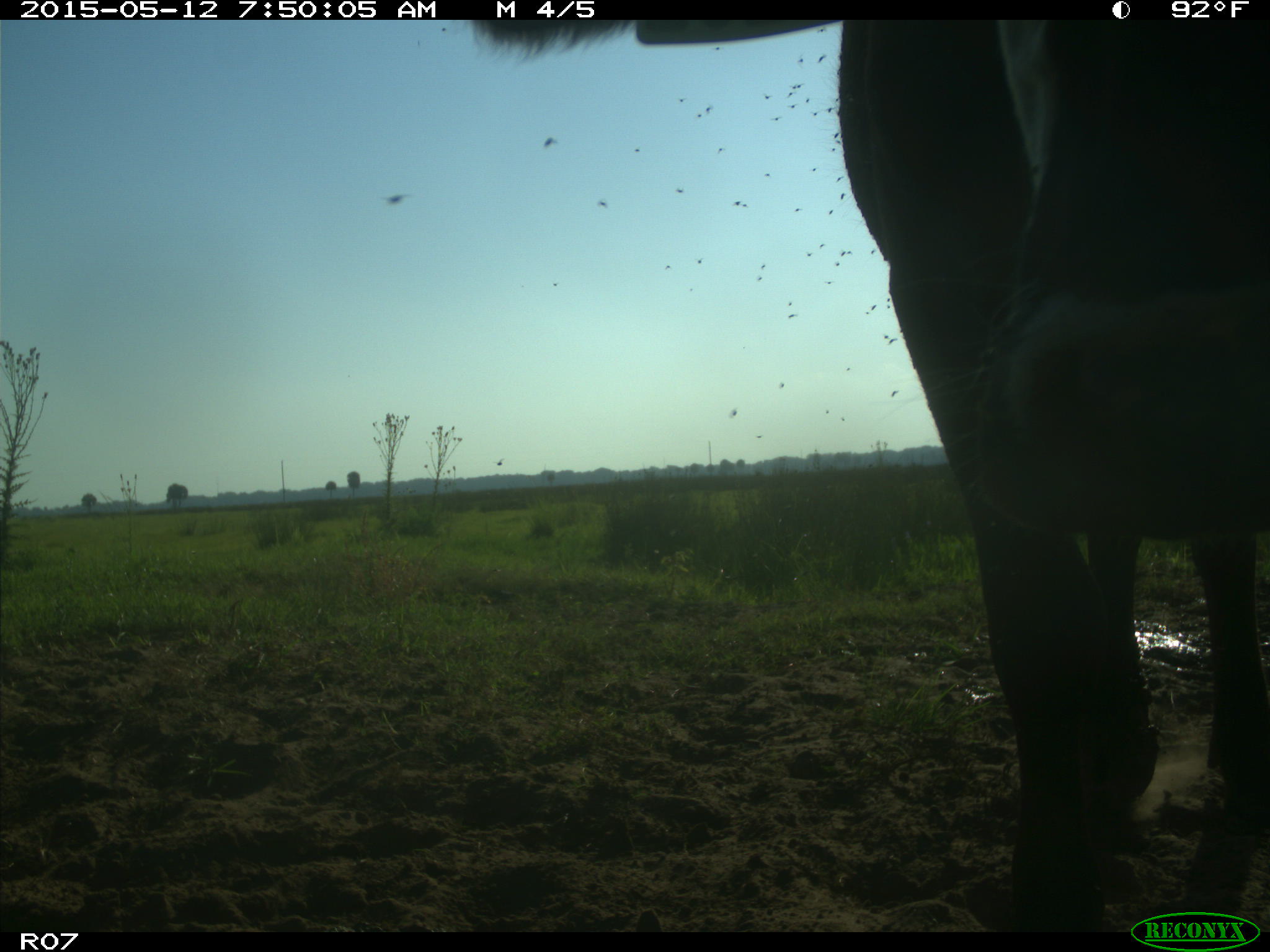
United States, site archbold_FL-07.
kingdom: Animalia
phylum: Chordata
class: Mammalia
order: Artiodactyla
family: Bovidae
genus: Bos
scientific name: Bos taurus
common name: domestic cow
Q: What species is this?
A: Bos taurus (domestic cow).